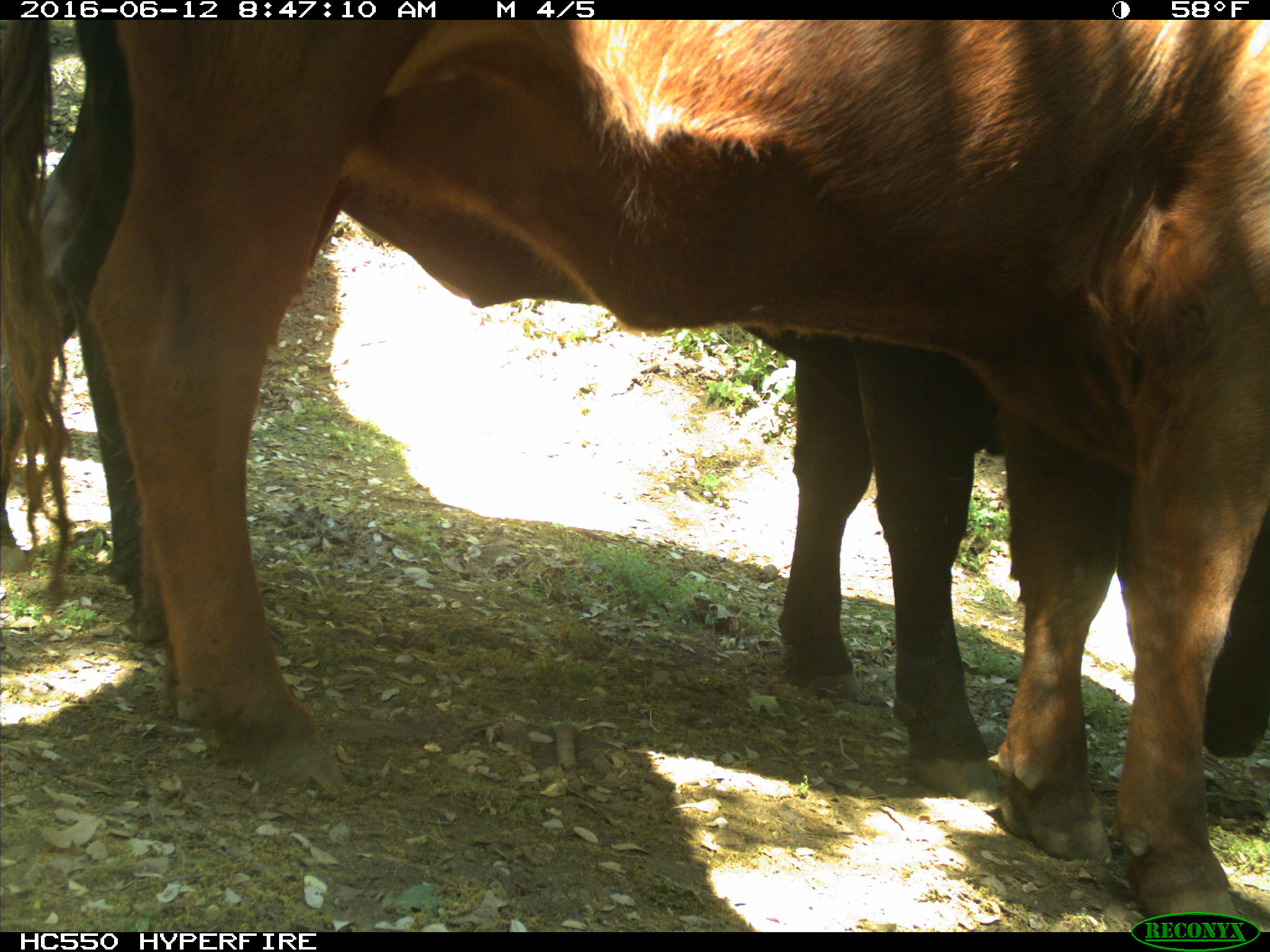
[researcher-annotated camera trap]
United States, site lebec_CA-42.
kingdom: Animalia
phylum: Chordata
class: Mammalia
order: Artiodactyla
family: Bovidae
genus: Bos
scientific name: Bos taurus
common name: domestic cow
Bos taurus (domestic cow).